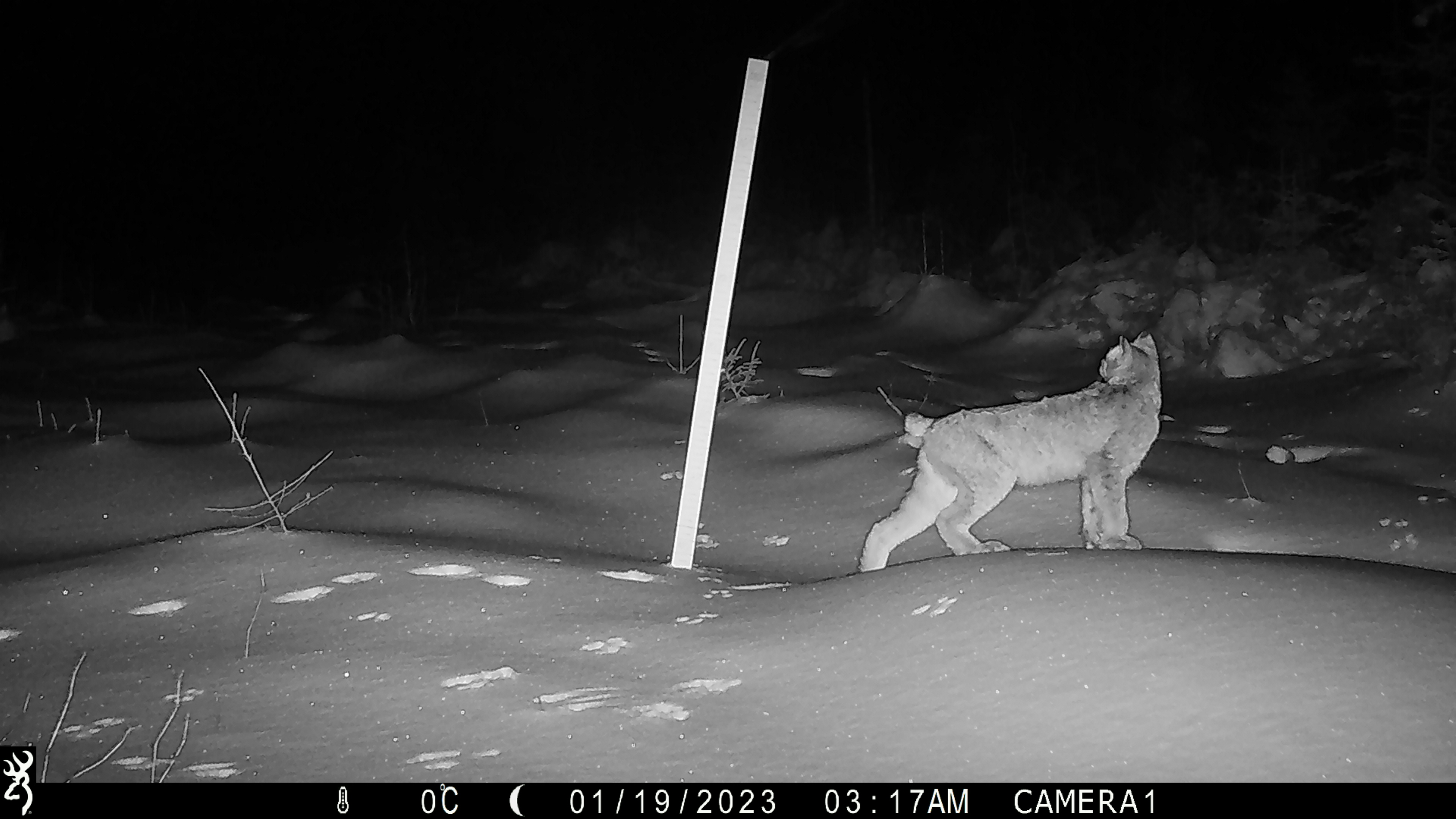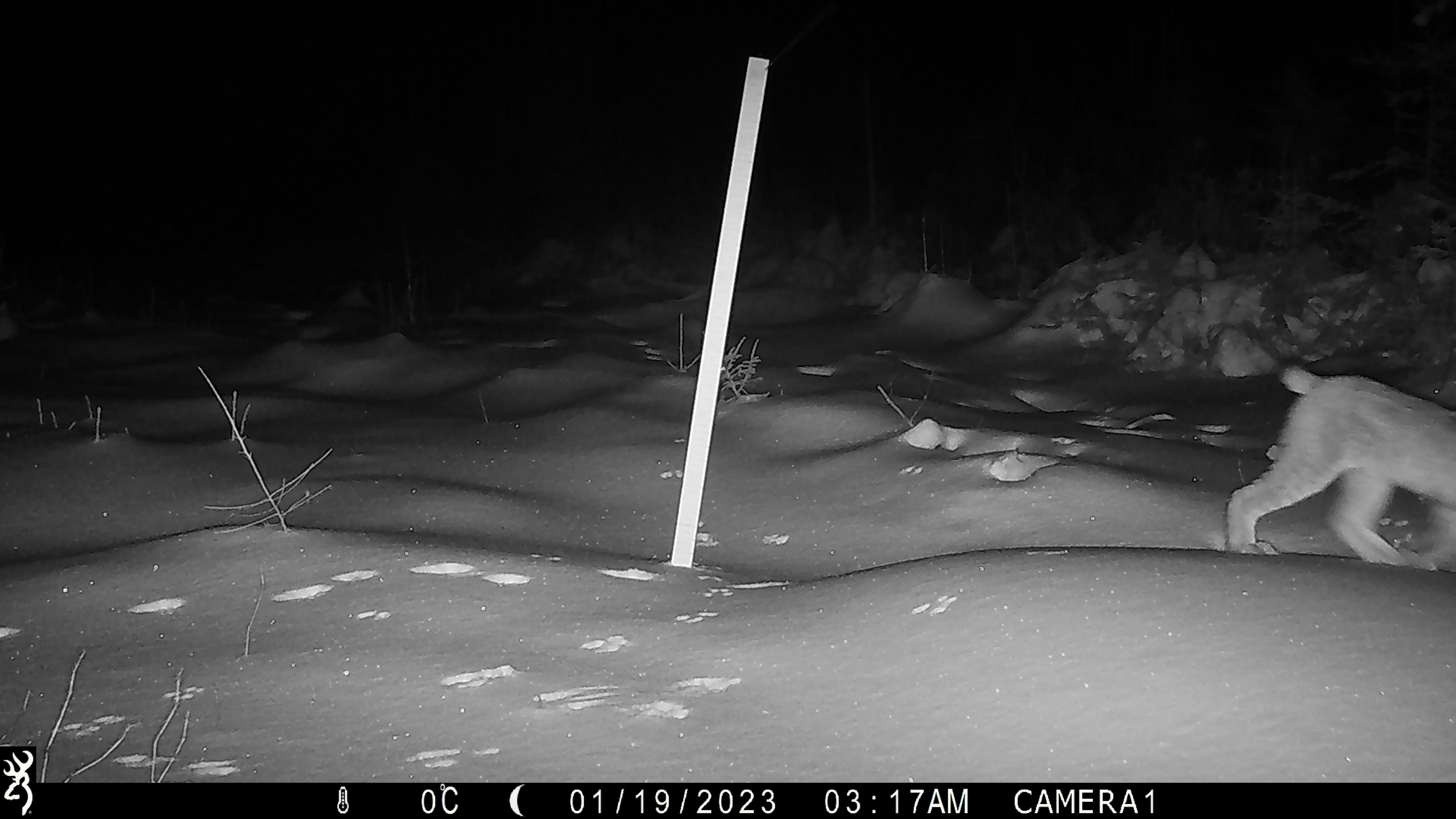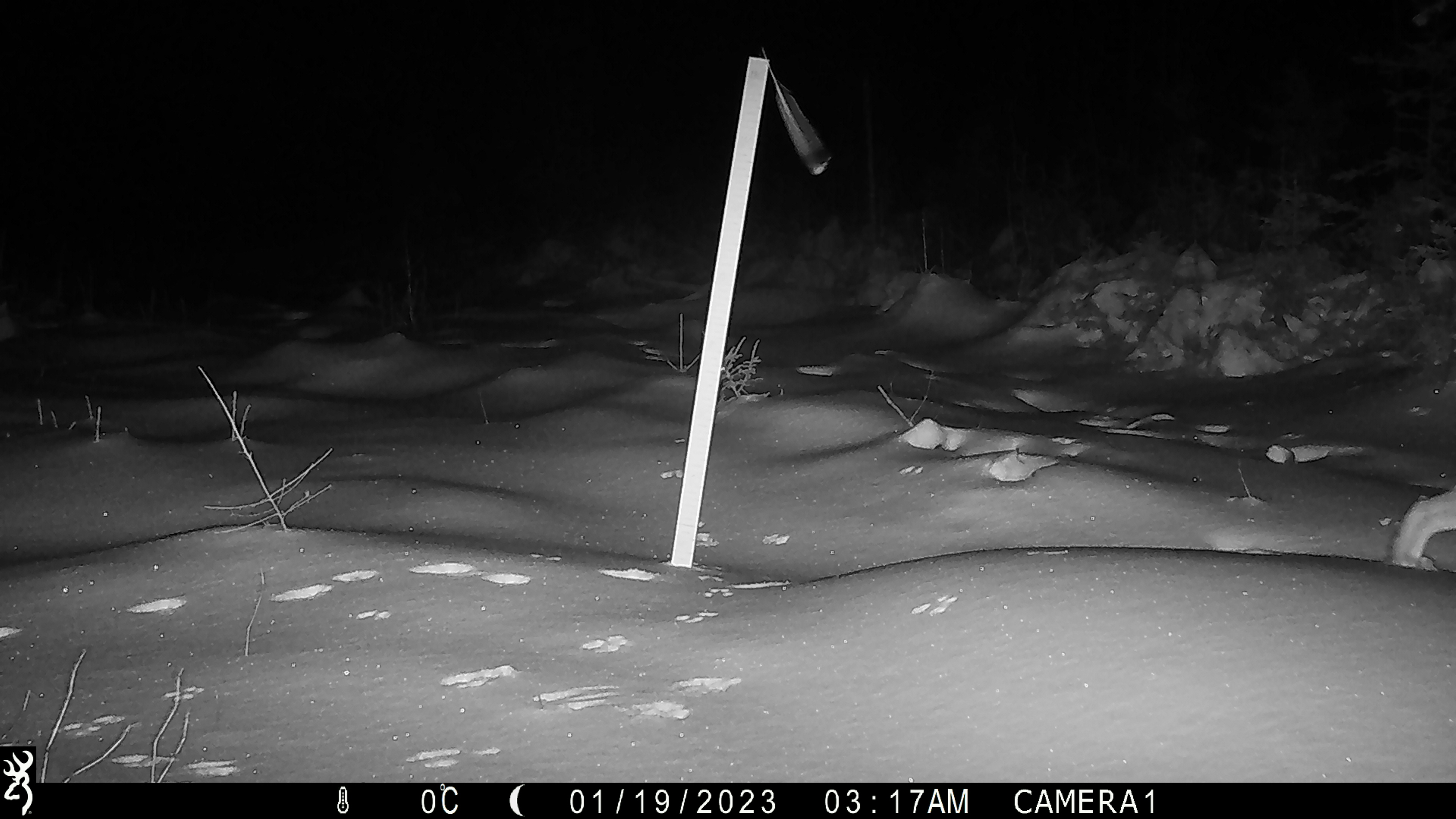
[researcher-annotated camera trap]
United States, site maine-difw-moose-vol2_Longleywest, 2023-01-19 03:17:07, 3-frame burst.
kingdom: Animalia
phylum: Chordata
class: Mammalia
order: Carnivora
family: Felidae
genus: Lynx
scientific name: Lynx canadensis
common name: canada lynx